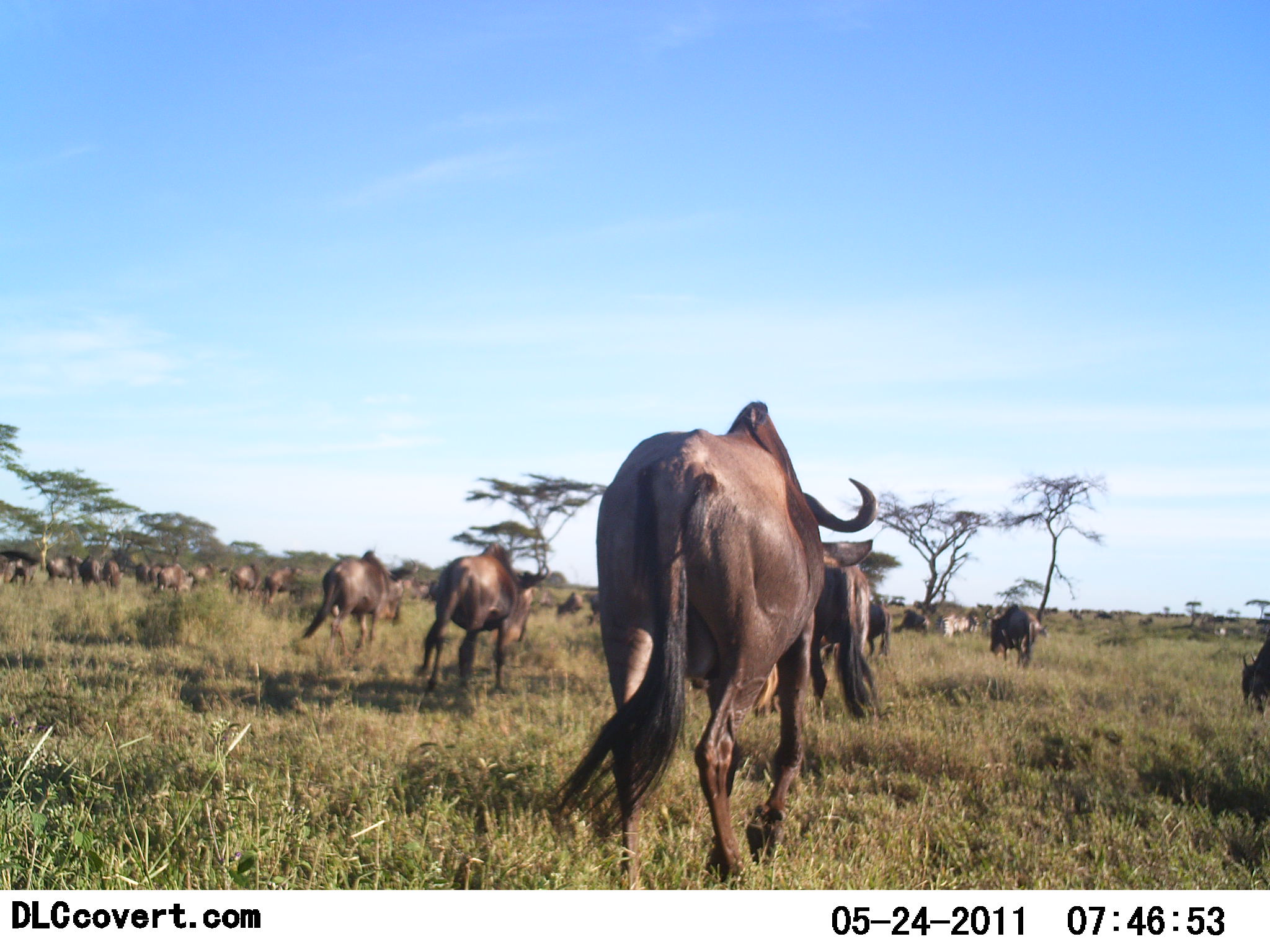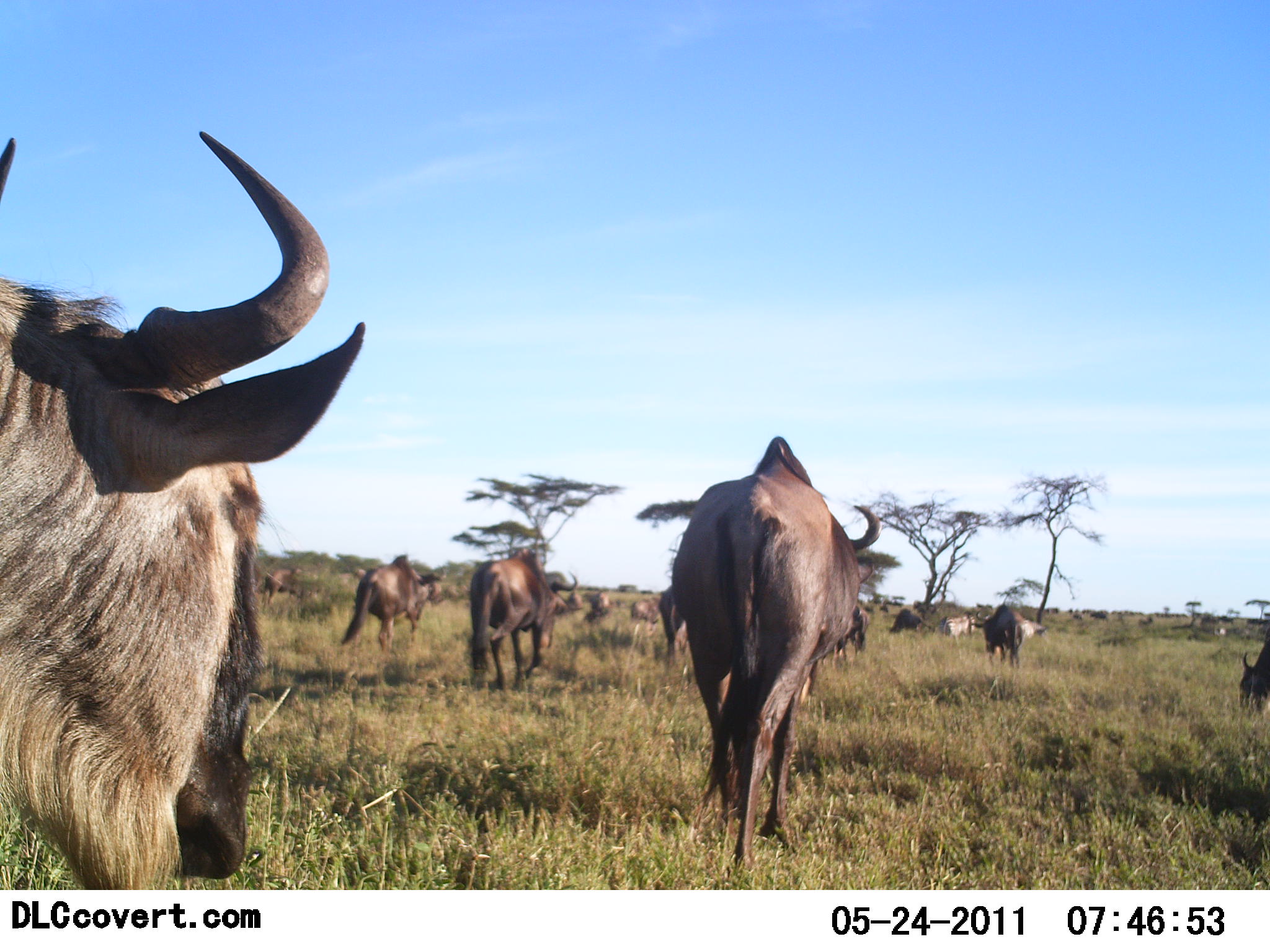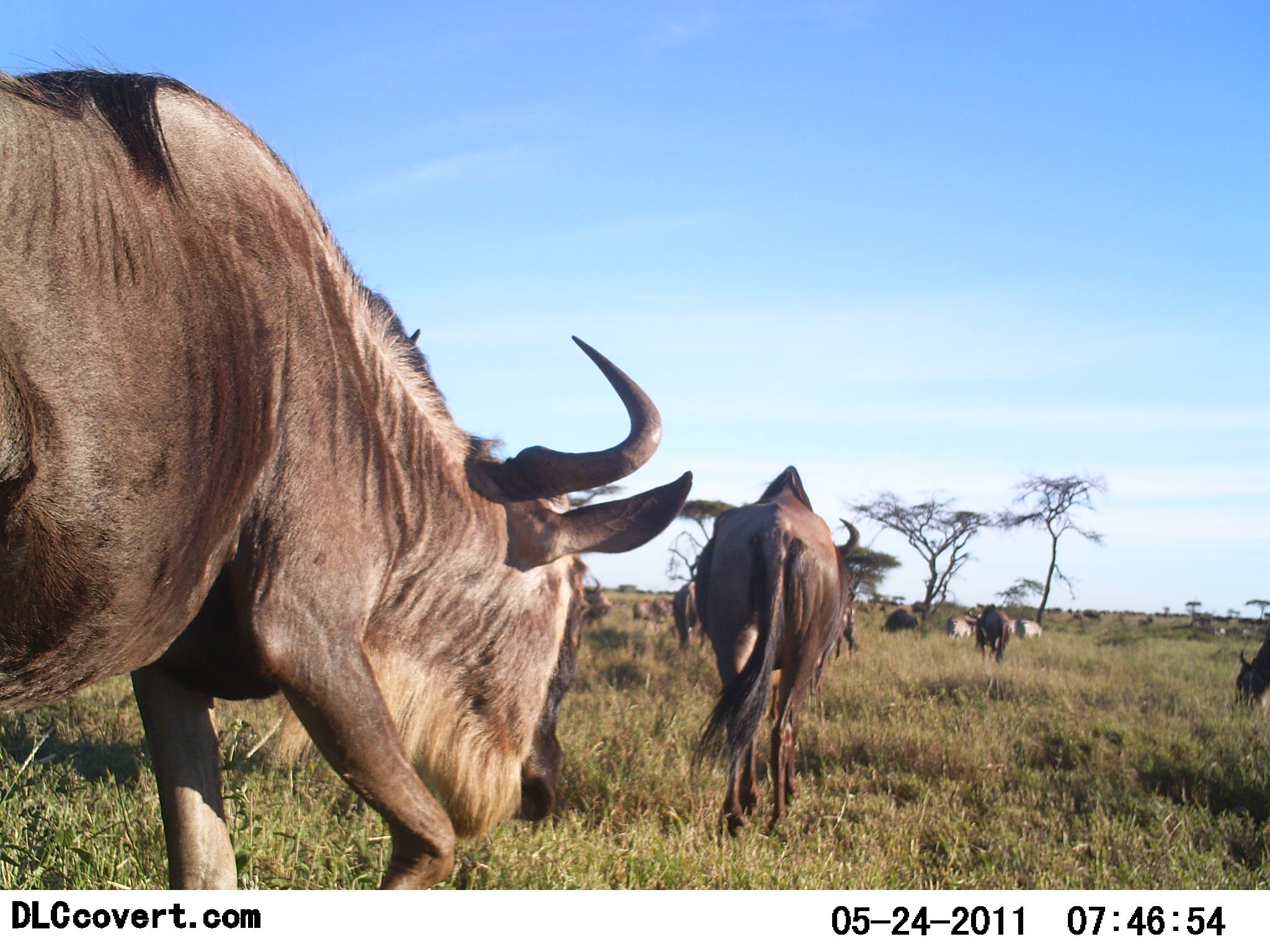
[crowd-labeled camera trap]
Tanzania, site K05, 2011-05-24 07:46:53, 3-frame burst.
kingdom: Animalia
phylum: Chordata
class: Mammalia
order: Artiodactyla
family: Bovidae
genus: Connochaetes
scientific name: Connochaetes taurinus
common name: blue wildebeest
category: wildebeest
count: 11-50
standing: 25%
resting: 0%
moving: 100%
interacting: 0%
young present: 0%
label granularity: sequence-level